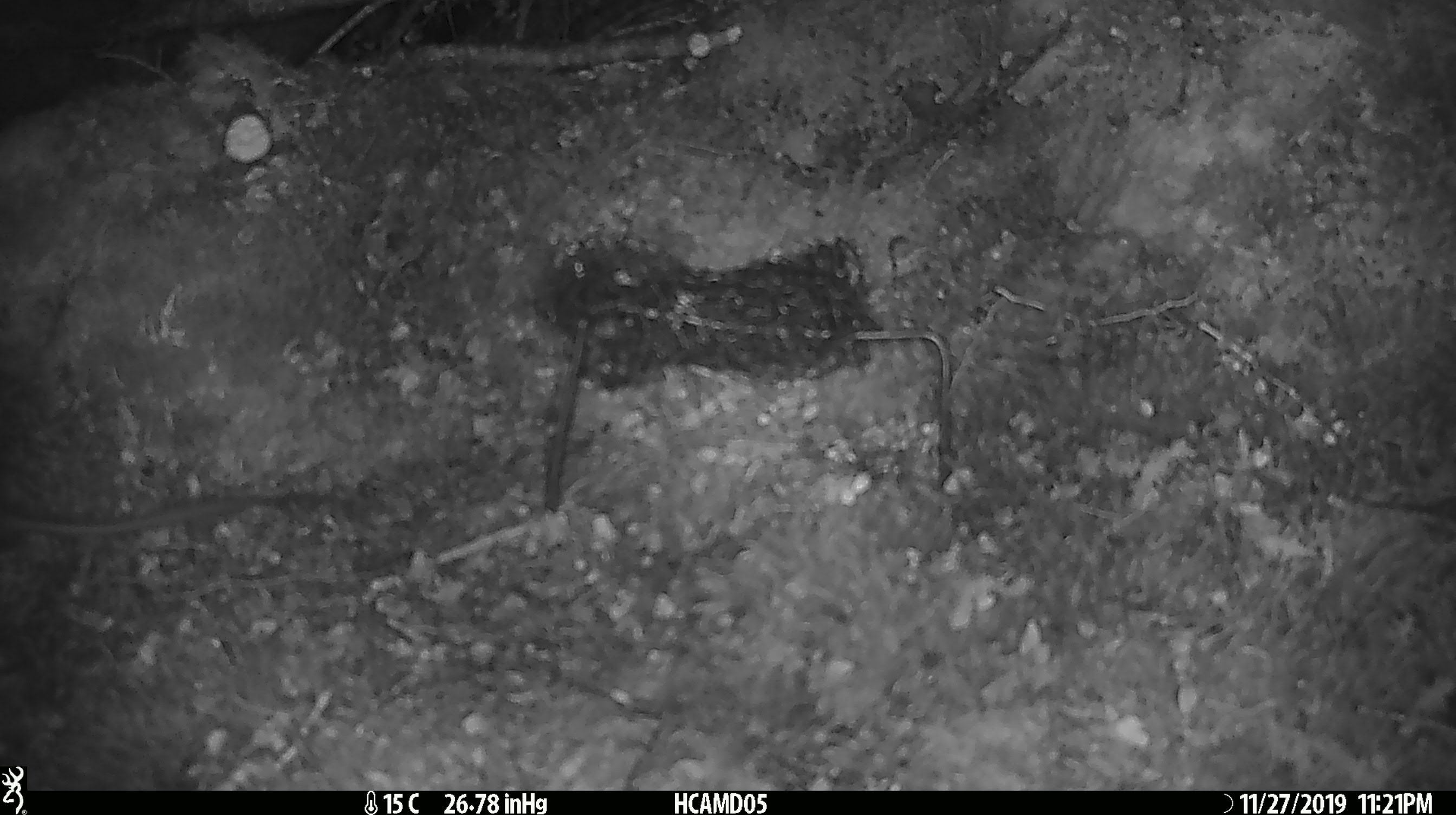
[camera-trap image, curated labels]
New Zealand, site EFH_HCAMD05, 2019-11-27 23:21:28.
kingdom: Animalia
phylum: Chordata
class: Mammalia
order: Rodentia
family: Muridae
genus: Mus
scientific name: Mus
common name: mouse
Mouse (Mus).